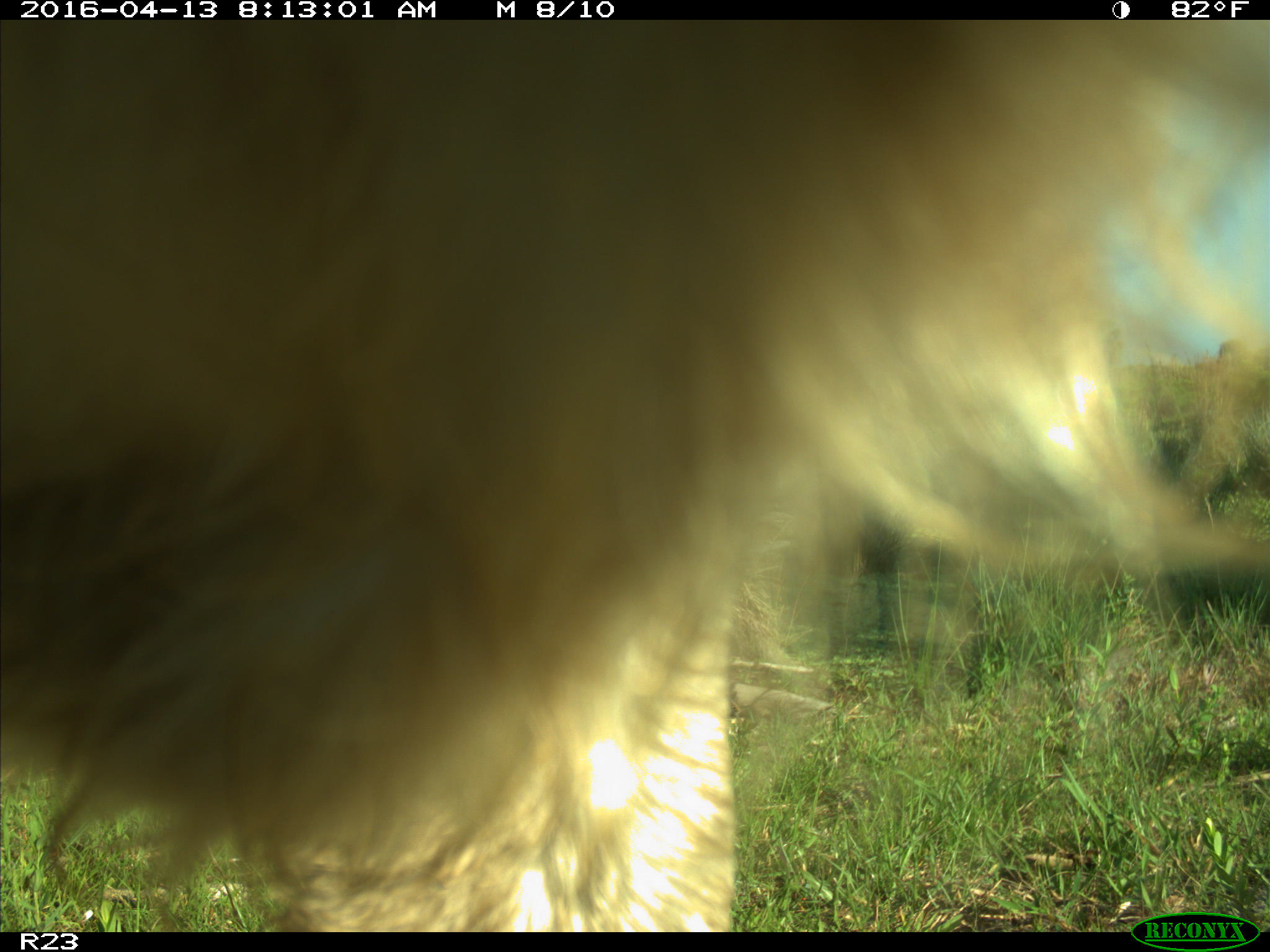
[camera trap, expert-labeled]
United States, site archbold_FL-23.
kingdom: Animalia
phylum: Chordata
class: Mammalia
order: Artiodactyla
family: Bovidae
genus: Bos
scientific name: Bos taurus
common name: domestic cow